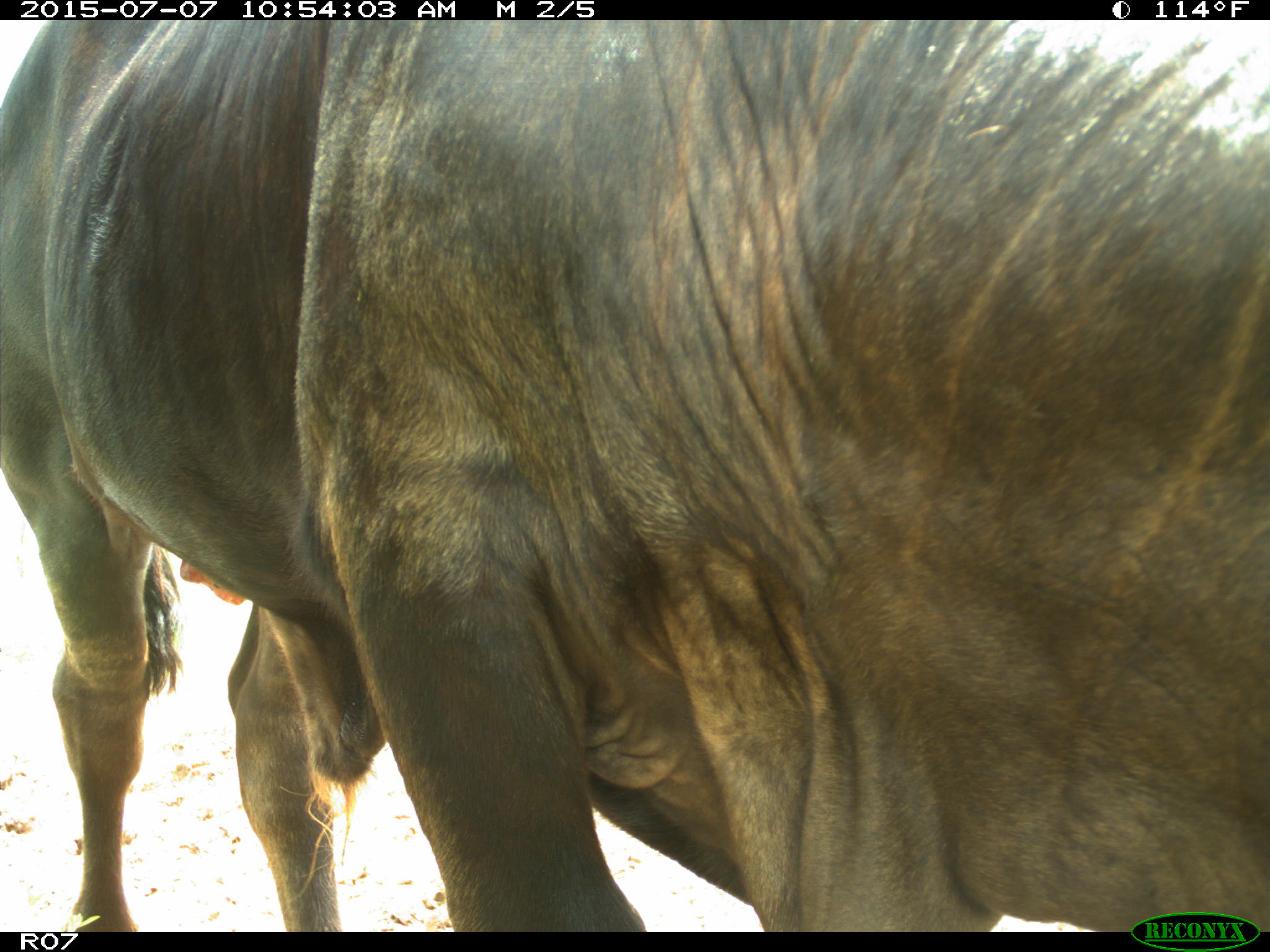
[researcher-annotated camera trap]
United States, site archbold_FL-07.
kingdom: Animalia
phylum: Chordata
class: Mammalia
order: Artiodactyla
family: Bovidae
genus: Bos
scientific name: Bos taurus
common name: domestic cow